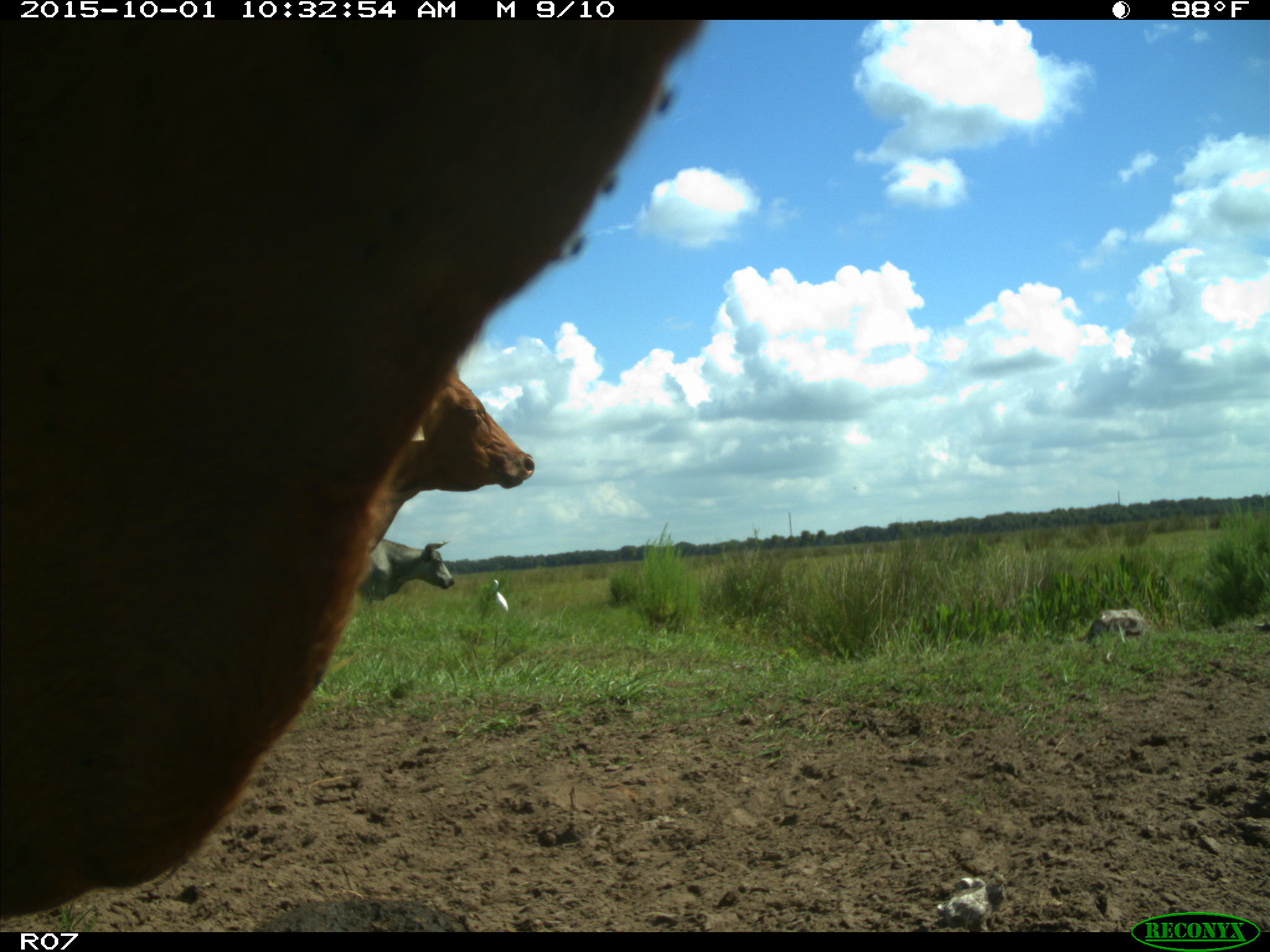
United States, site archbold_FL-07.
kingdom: Animalia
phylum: Chordata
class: Mammalia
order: Artiodactyla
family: Bovidae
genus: Bos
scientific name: Bos taurus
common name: domestic cow